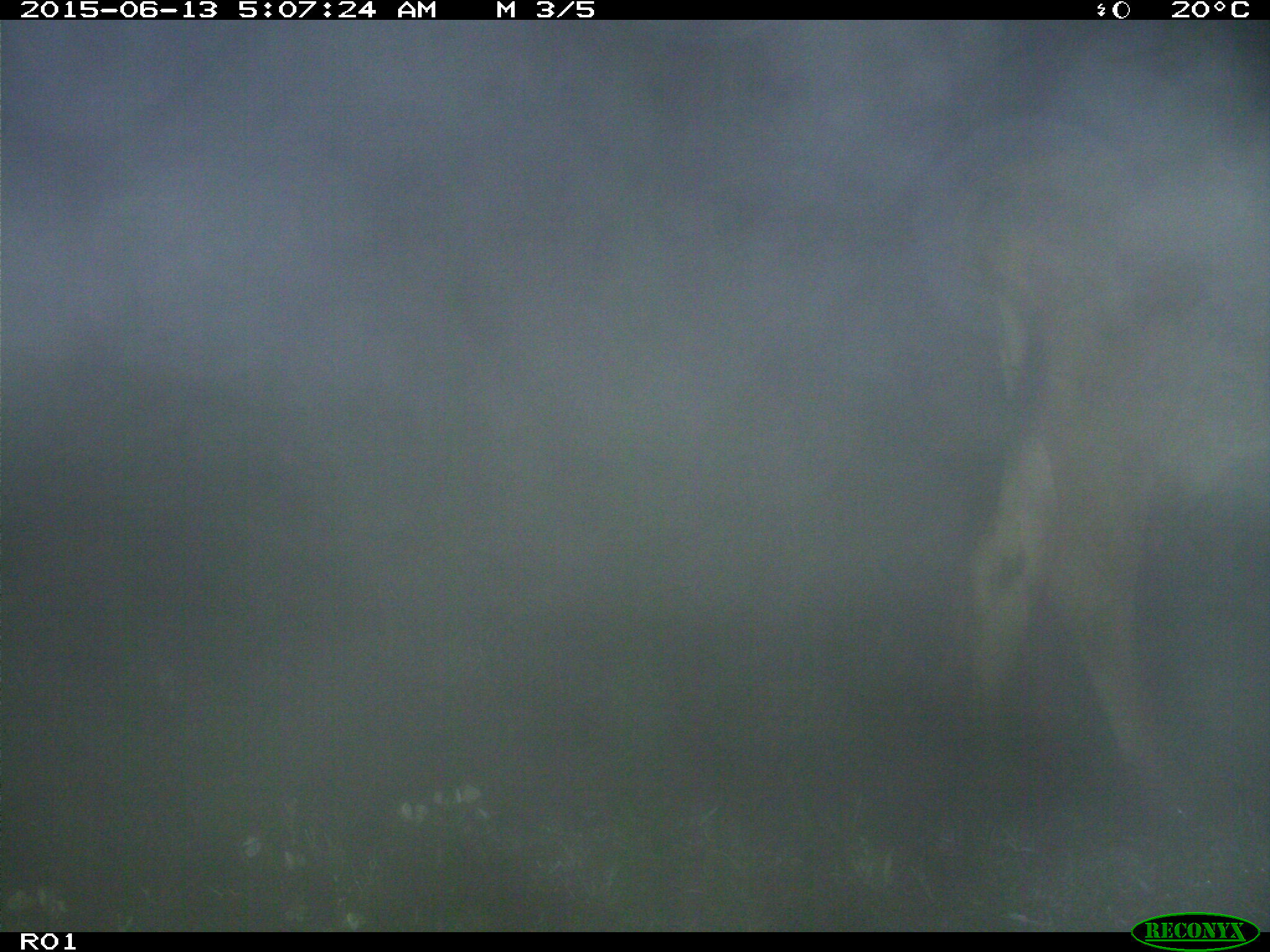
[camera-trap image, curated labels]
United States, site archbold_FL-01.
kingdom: Animalia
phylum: Chordata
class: Mammalia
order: Artiodactyla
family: Bovidae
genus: Bos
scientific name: Bos taurus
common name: domestic cow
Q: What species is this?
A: Bos taurus (domestic cow).